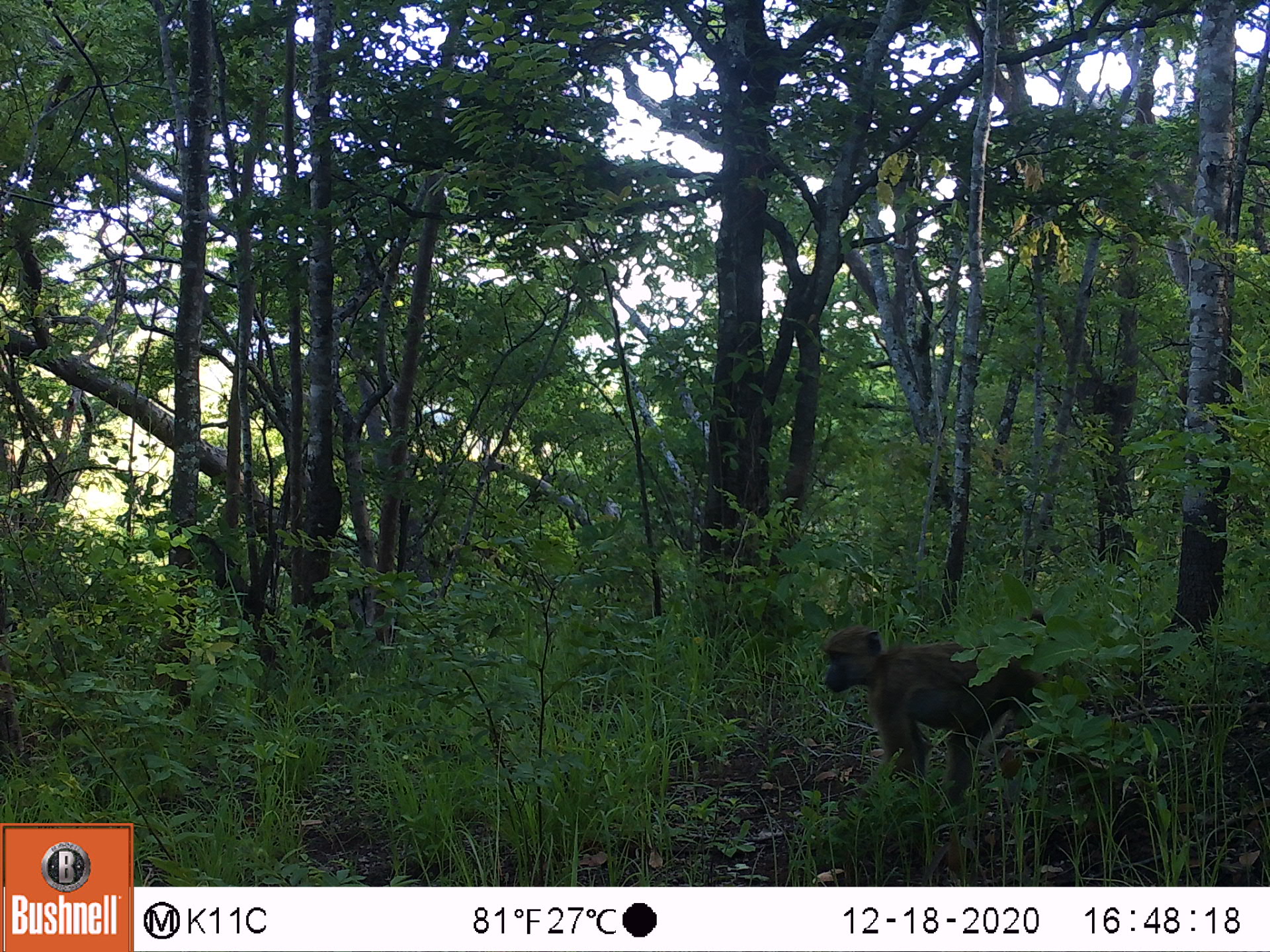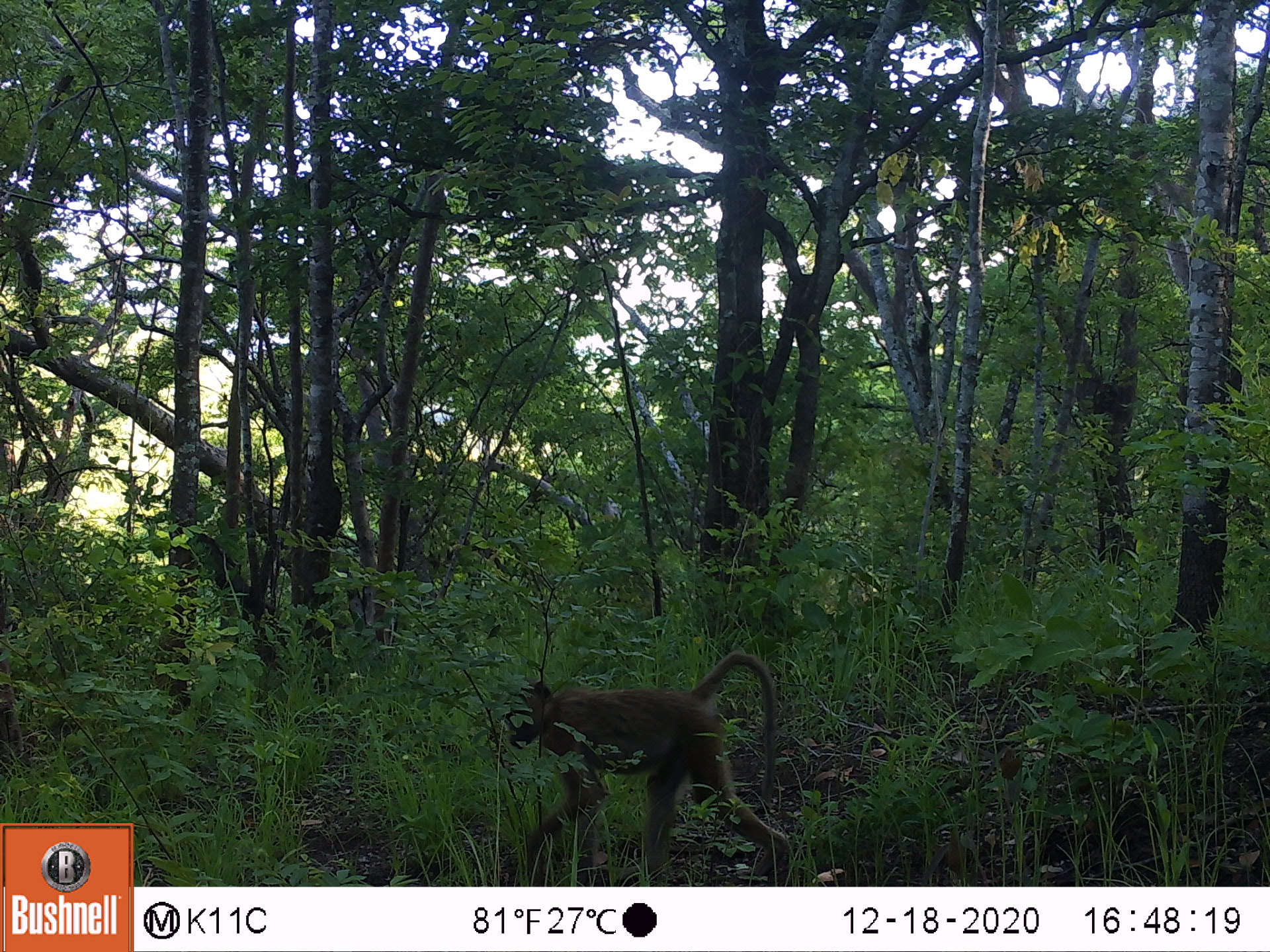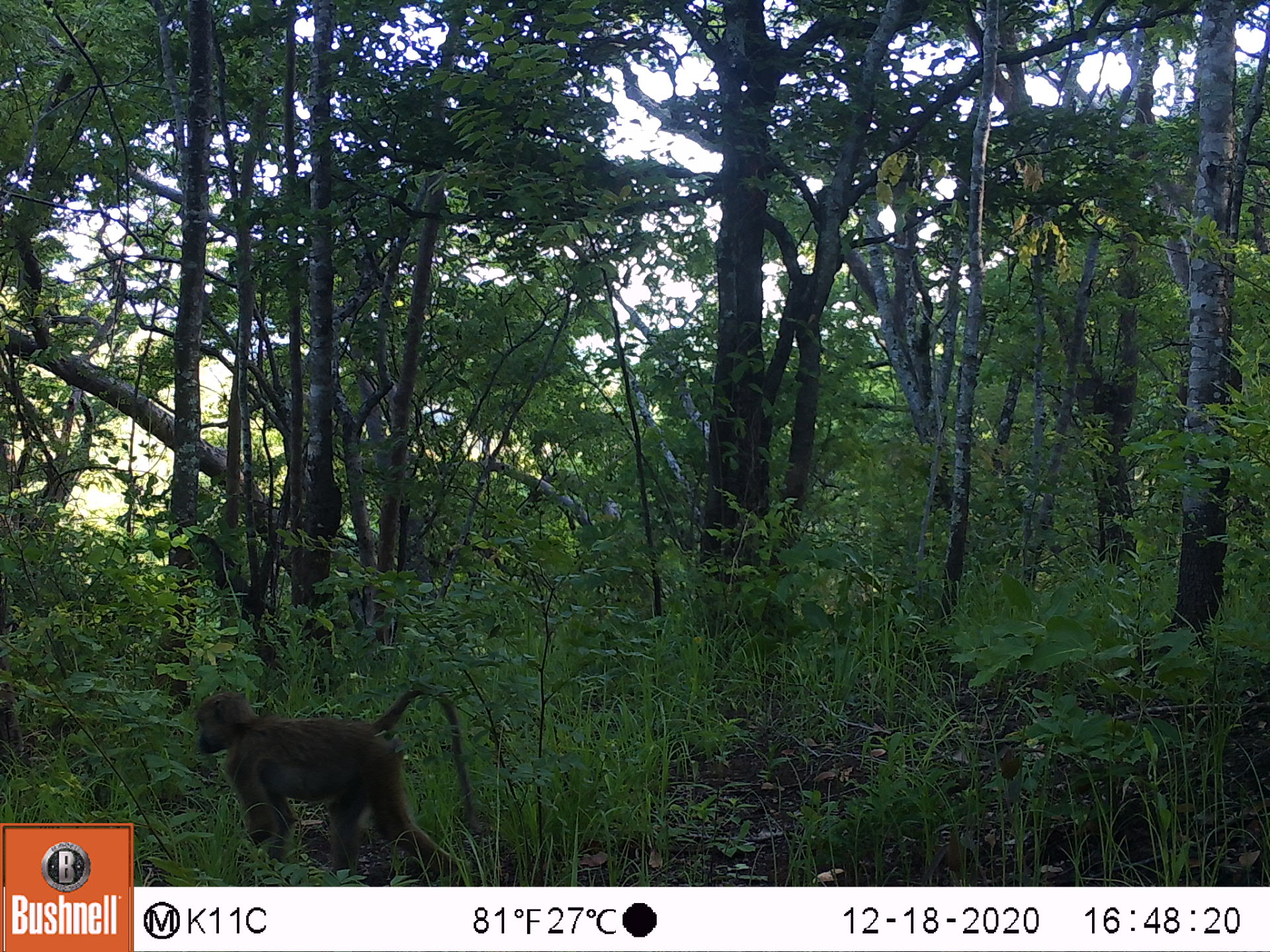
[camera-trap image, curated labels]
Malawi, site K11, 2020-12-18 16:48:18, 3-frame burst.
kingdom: Animalia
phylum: Chordata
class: Mammalia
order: Primates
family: Cercopithecidae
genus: Papio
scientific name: Papio cynocephalus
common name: yellow baboon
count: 1